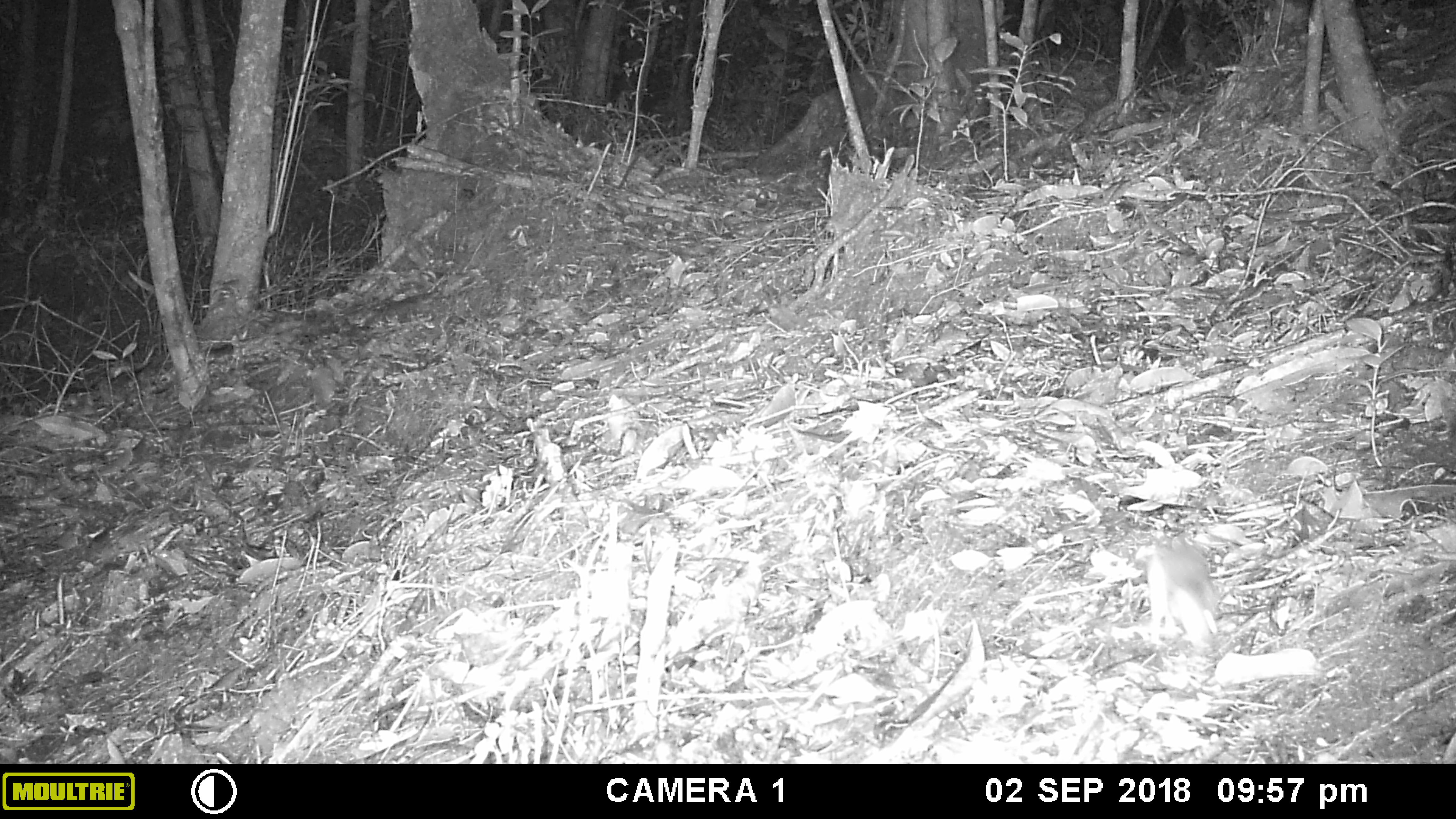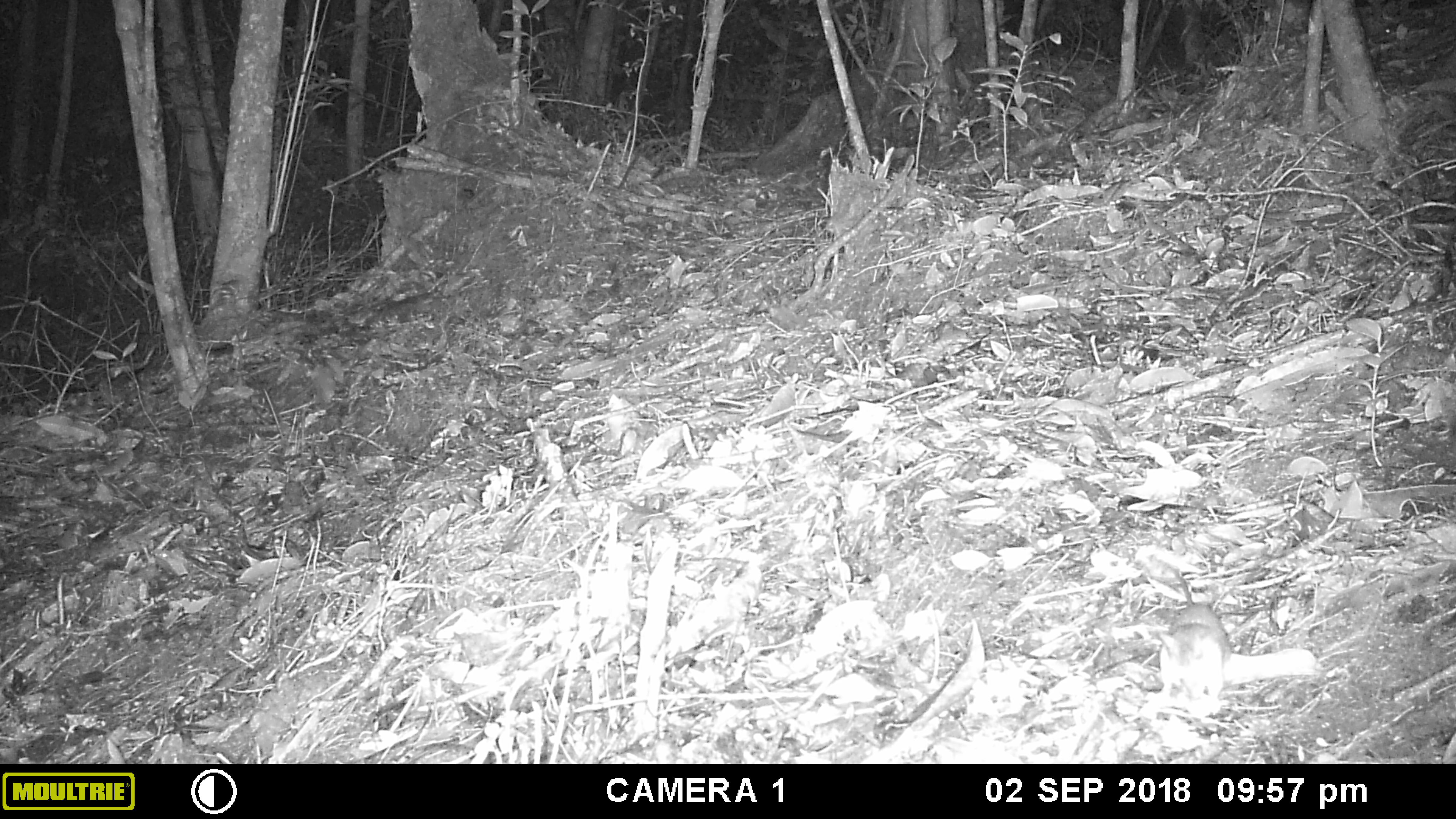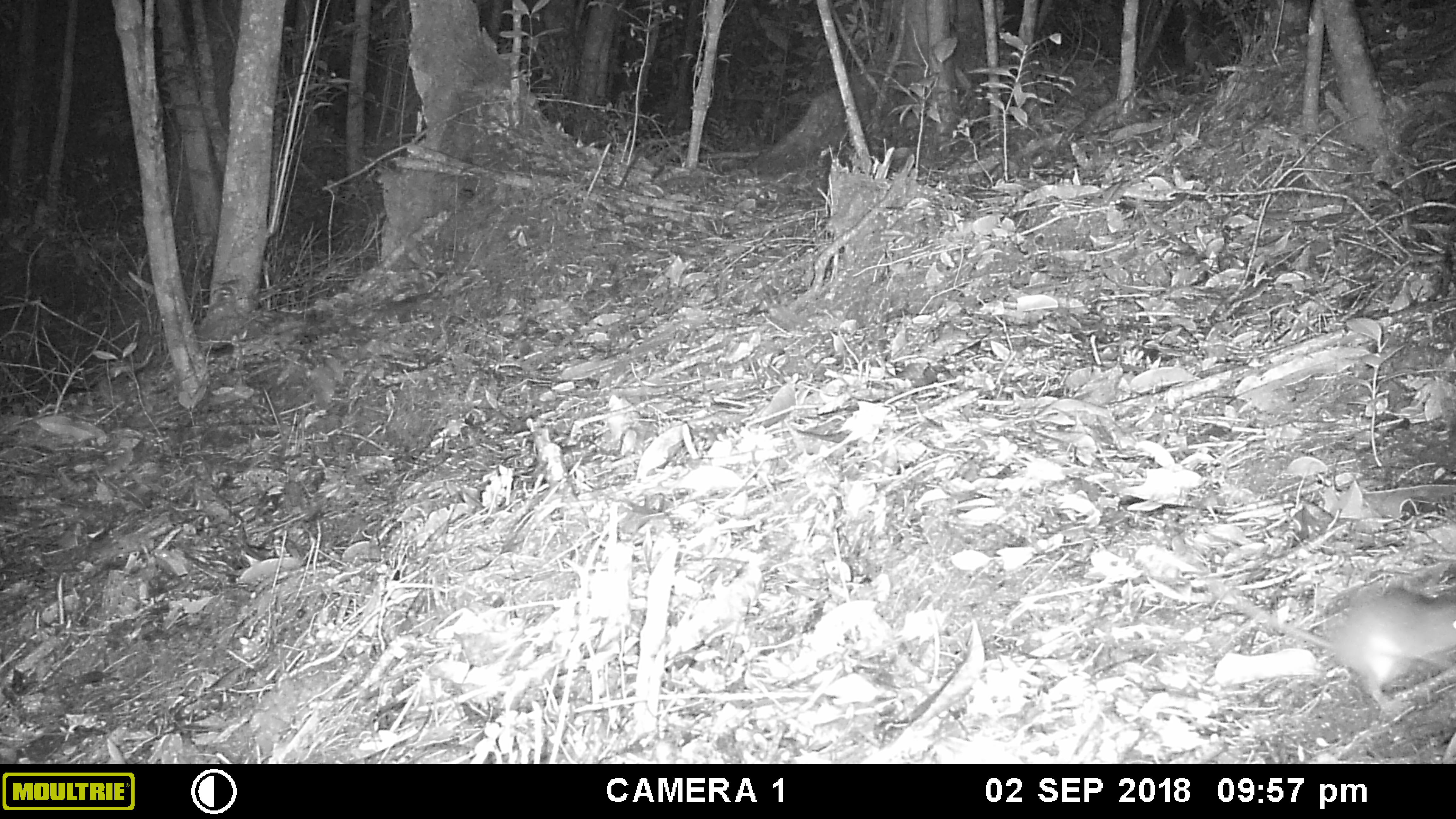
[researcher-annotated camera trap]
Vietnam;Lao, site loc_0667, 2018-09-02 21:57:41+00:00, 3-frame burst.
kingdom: Animalia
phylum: Chordata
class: Mammalia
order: Rodentia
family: Muridae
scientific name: Muridae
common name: old-world mice and rats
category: unidentified murid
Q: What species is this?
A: Unidentified murid (old-world mice and rats) (Muridae).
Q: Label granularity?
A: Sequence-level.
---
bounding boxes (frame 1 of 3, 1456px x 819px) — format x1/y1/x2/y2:
unidentified murid: 1144/539/1222/652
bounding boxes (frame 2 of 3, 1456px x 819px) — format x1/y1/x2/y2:
unidentified murid: 1149/552/1233/715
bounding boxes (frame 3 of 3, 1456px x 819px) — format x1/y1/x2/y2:
unidentified murid: 1207/579/1455/714